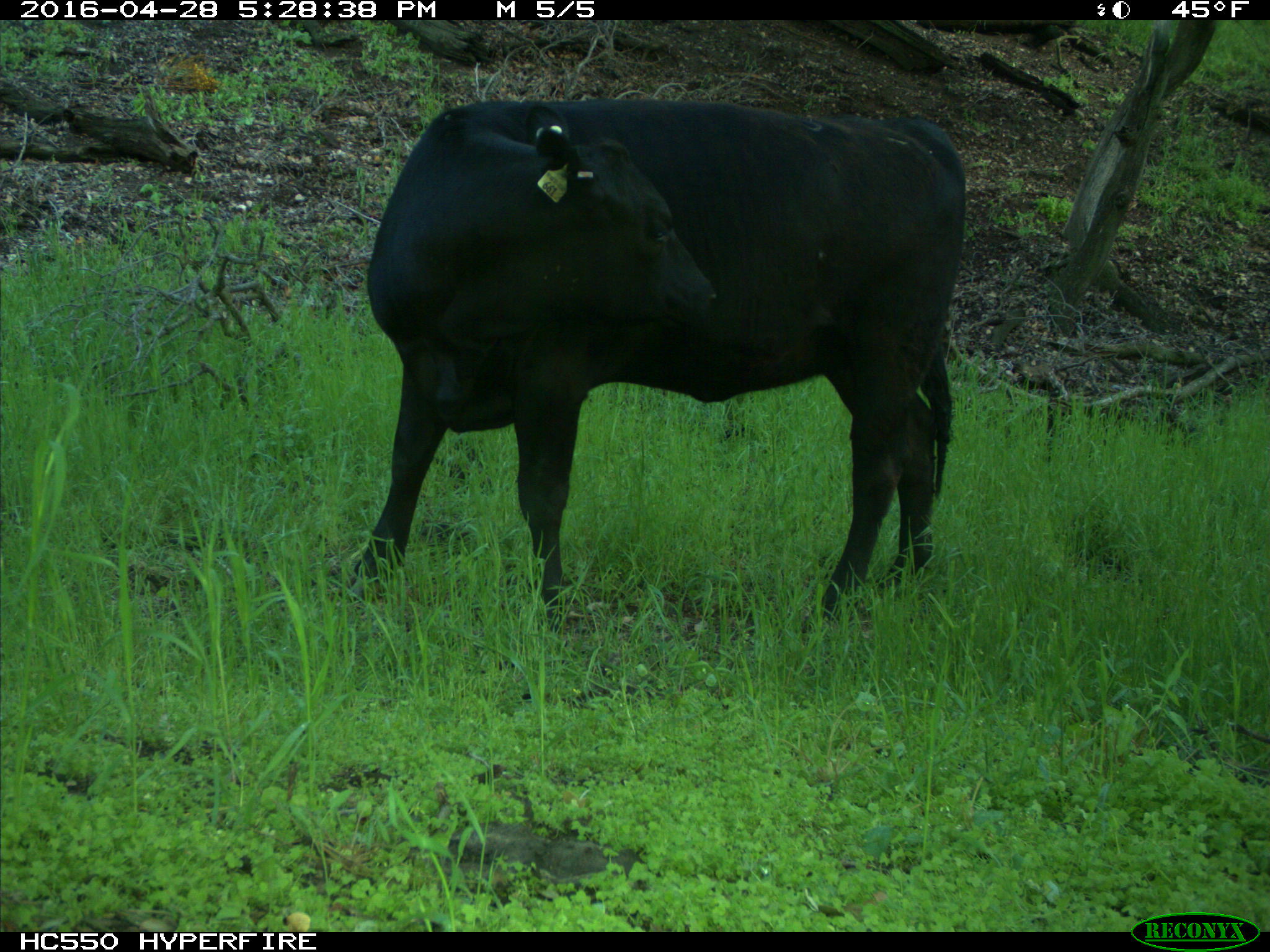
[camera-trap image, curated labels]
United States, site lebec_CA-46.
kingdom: Animalia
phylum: Chordata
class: Mammalia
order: Artiodactyla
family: Bovidae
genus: Bos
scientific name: Bos taurus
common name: domestic cow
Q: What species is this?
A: Bos taurus (domestic cow).